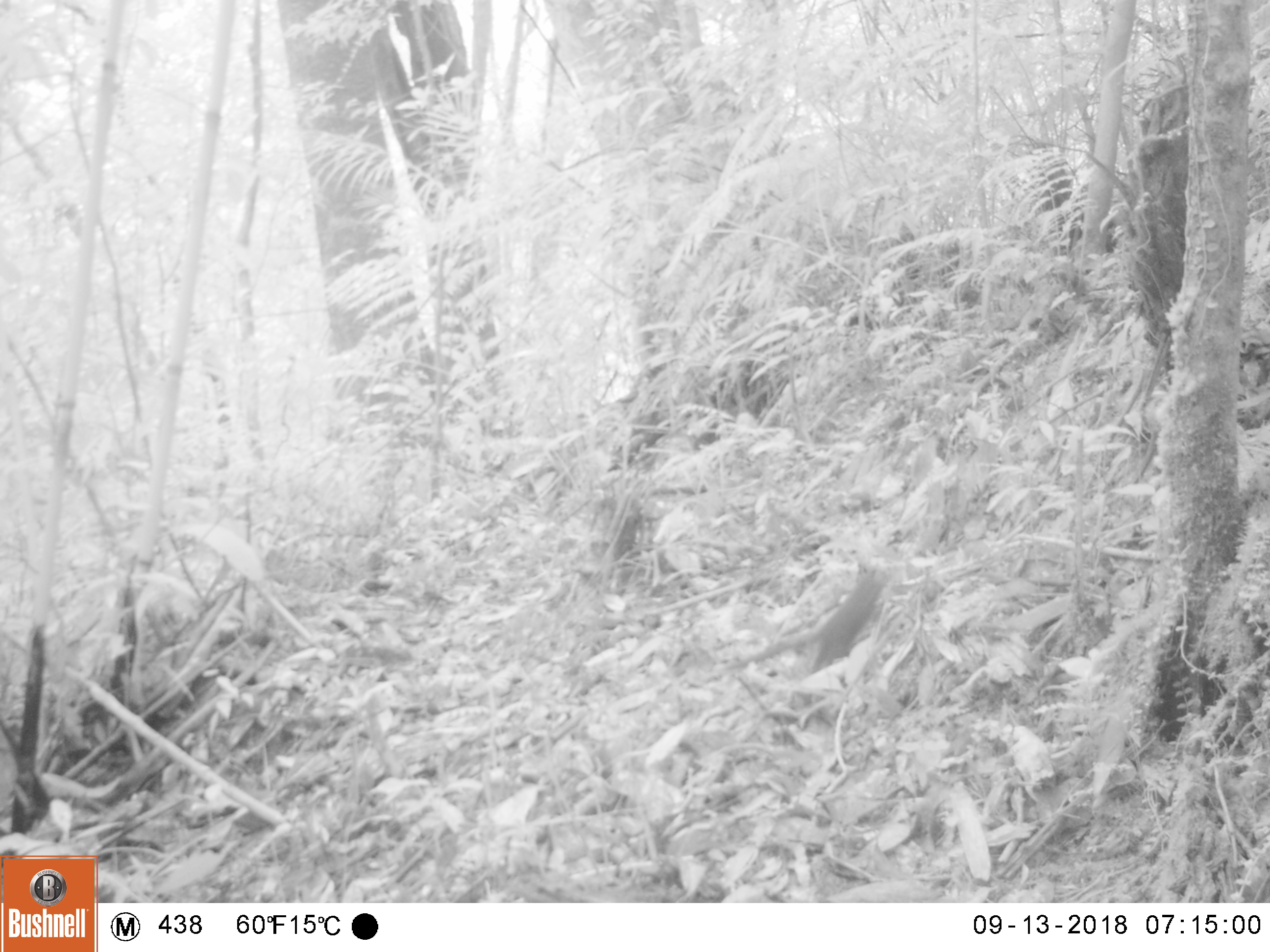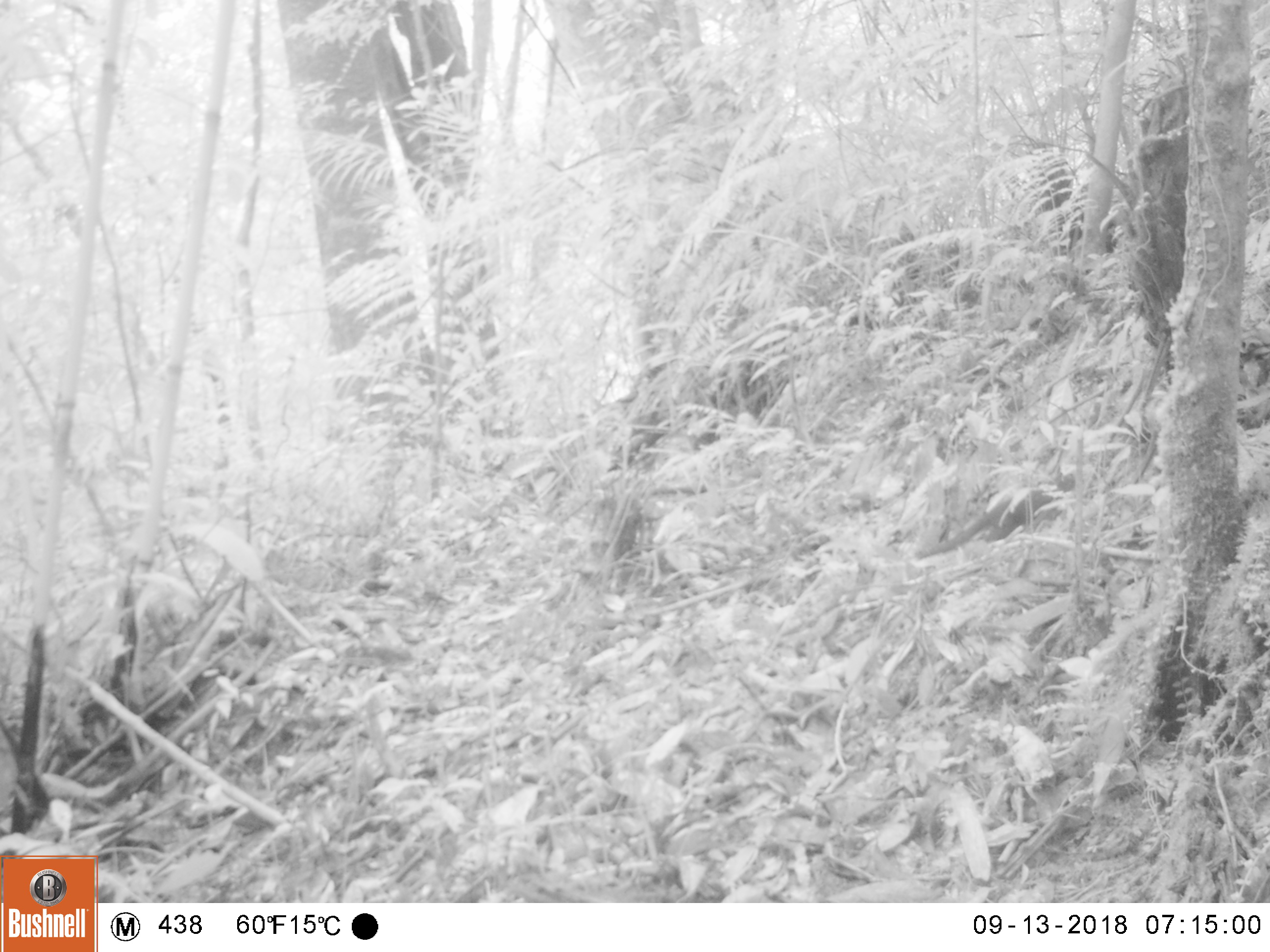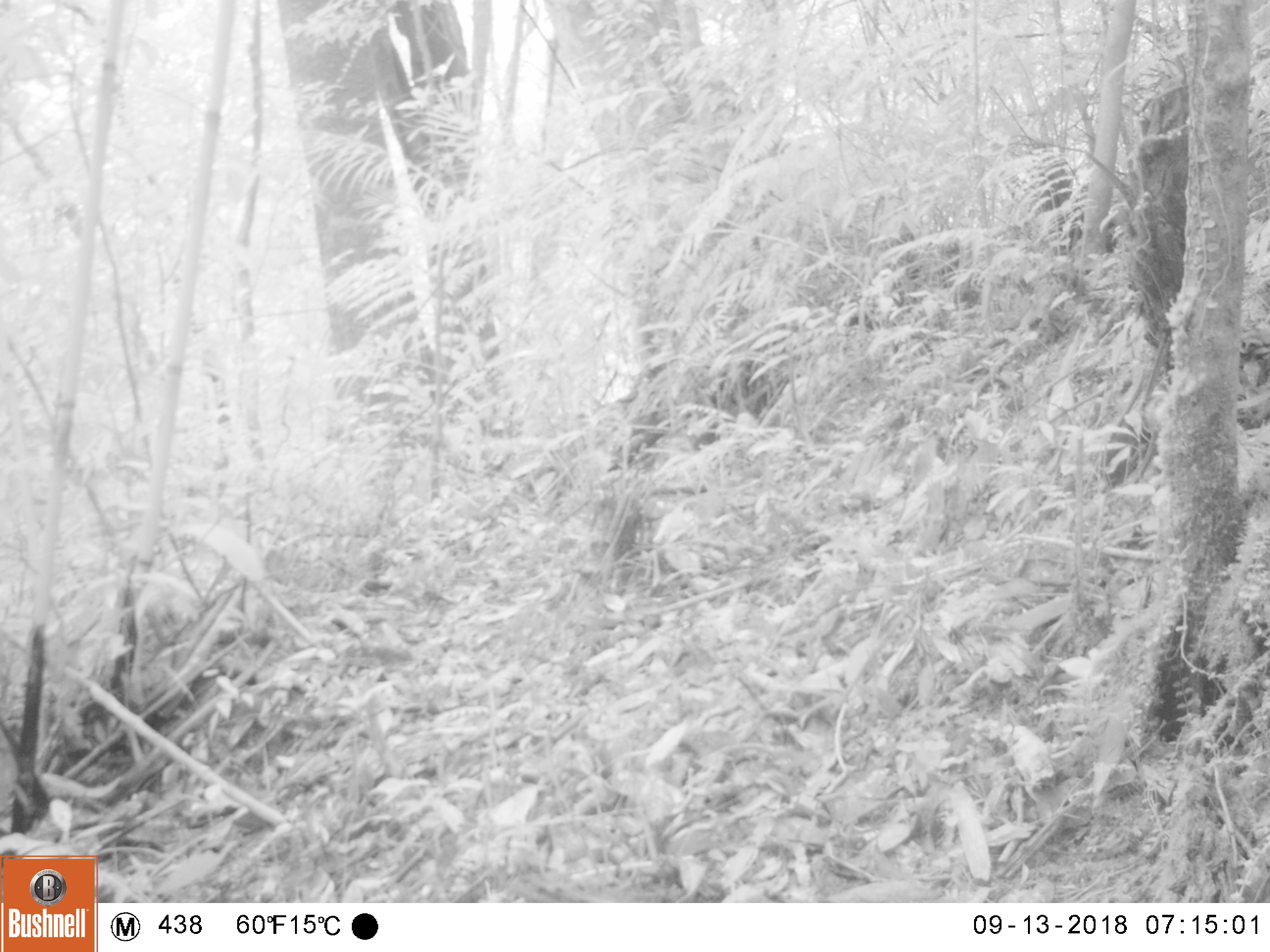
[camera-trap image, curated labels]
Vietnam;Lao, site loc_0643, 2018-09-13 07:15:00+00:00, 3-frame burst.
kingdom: Animalia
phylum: Chordata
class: Mammalia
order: Scandentia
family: Tupaiidae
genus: Tupaia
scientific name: Tupaia belangeri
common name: northern treeshrew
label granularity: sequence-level